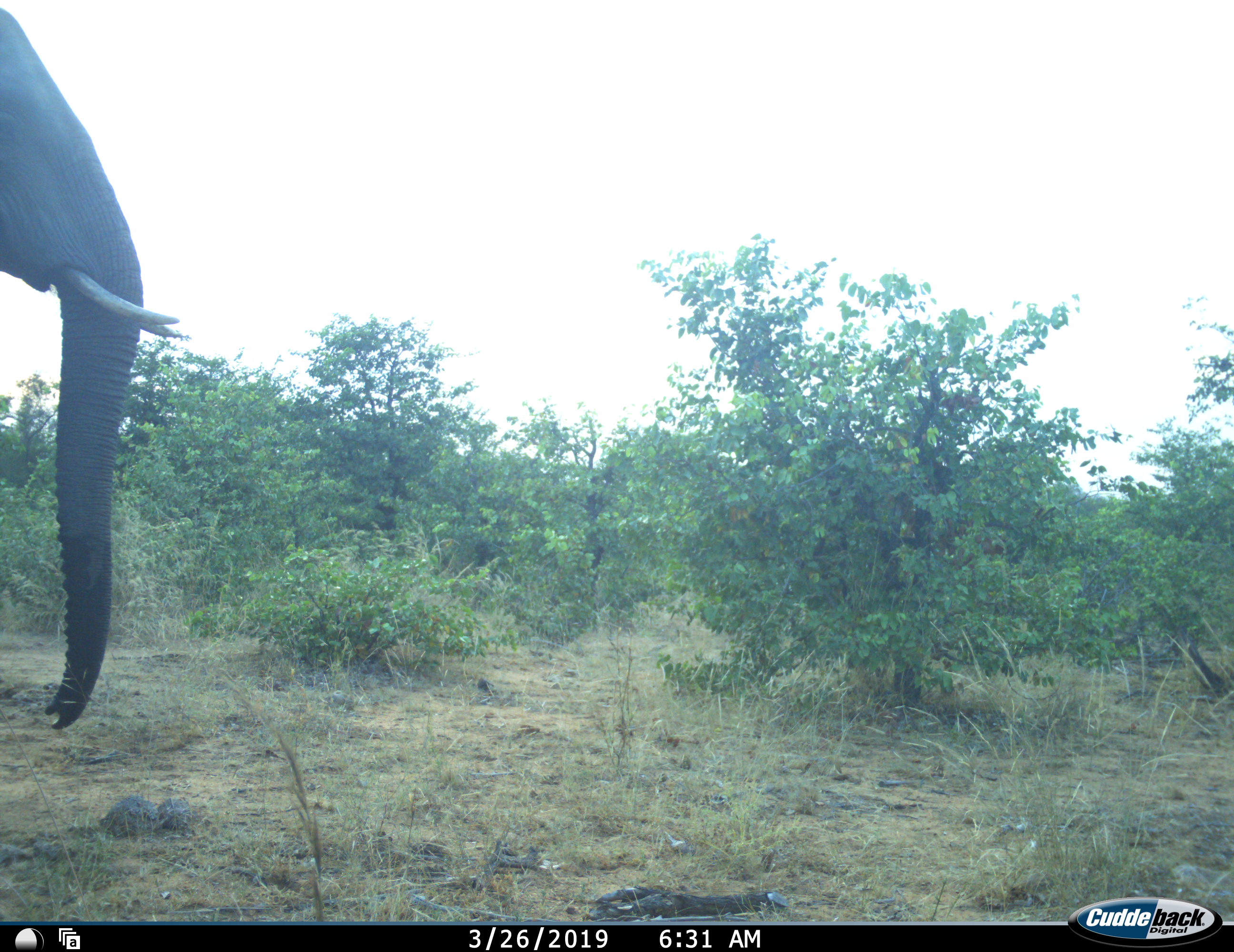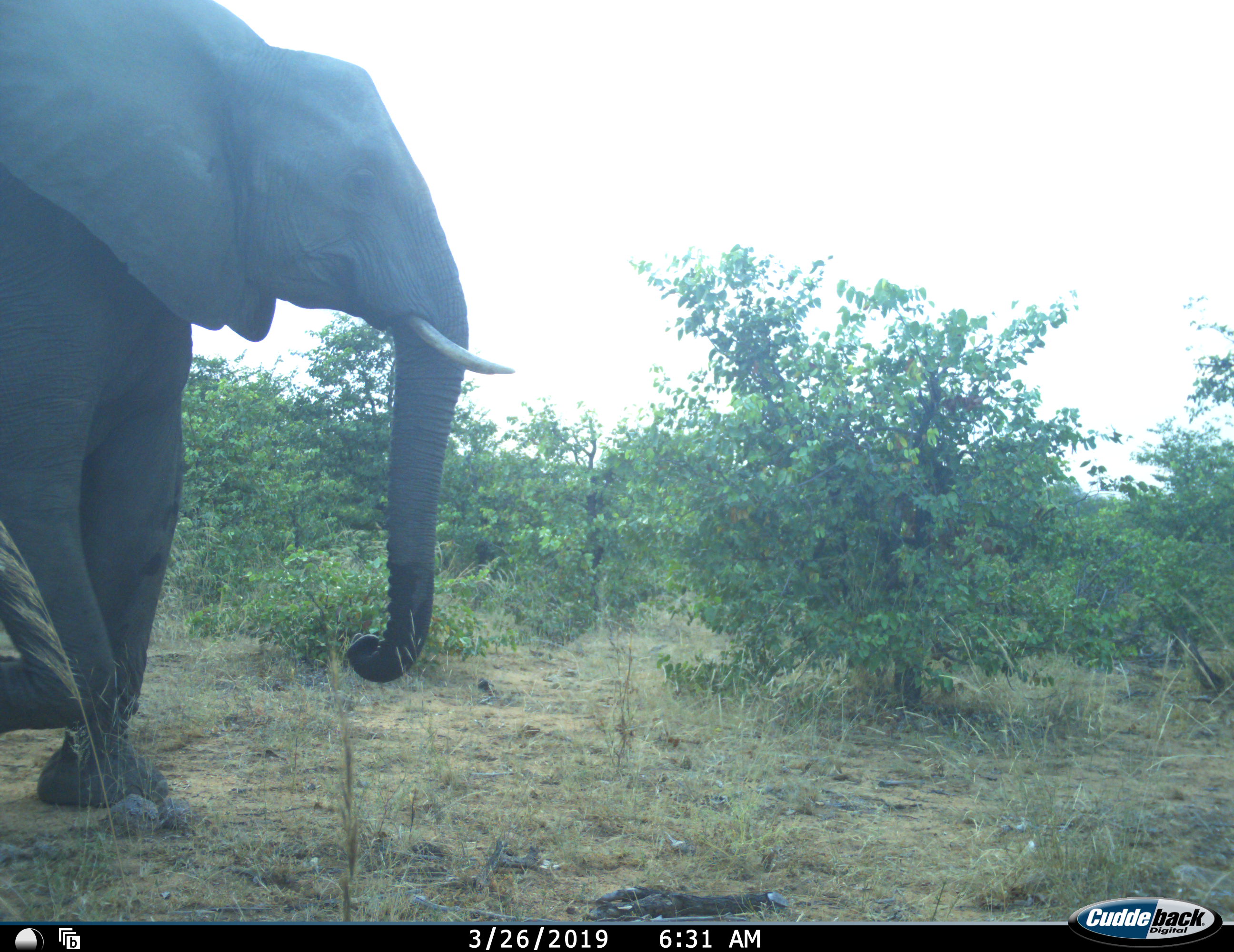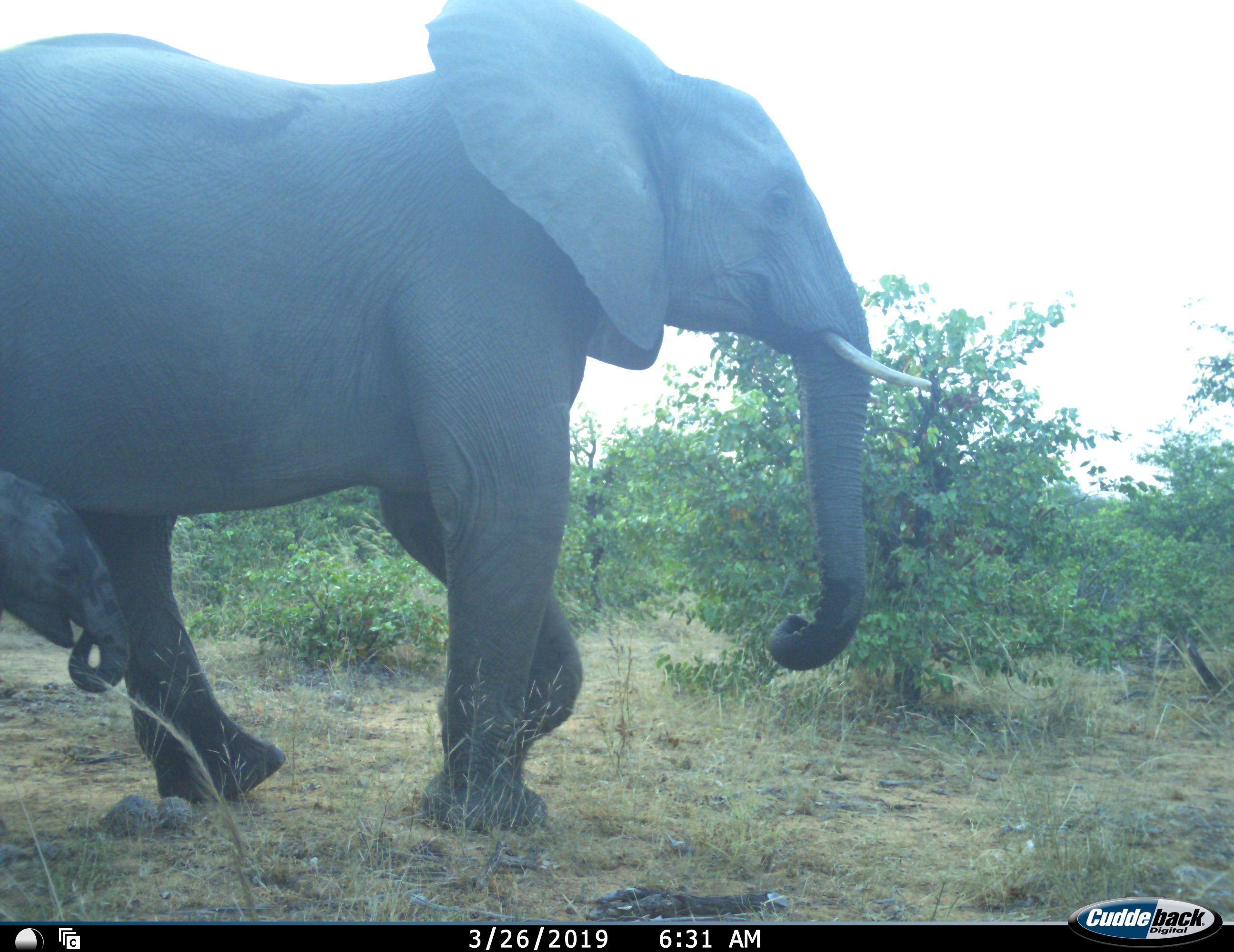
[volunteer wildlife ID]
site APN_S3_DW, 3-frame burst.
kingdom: Animalia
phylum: Chordata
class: Mammalia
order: Proboscidea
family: Elephantidae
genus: Loxodonta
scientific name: Loxodonta africana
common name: african bush elephant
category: elephant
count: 2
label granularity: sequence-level